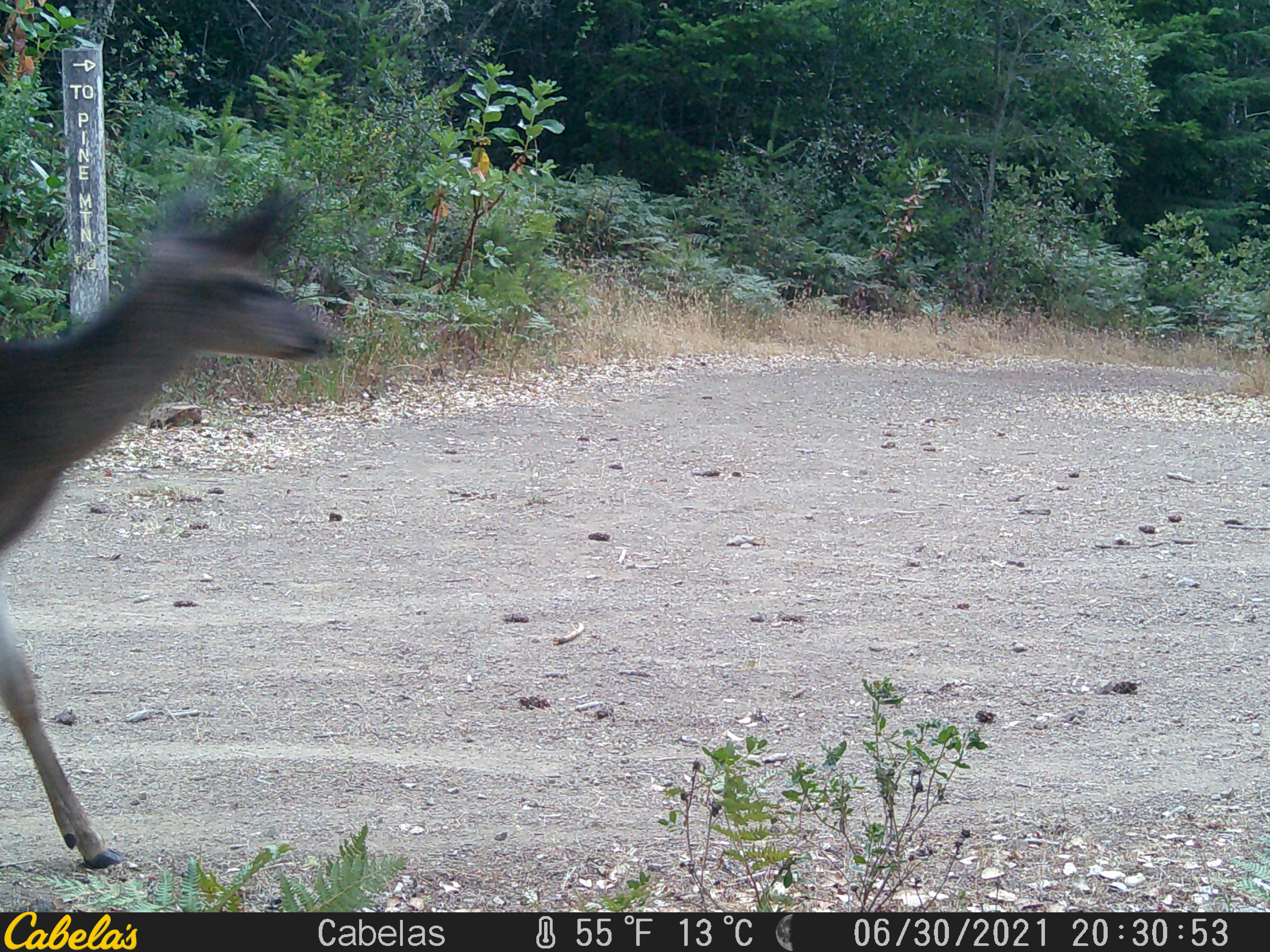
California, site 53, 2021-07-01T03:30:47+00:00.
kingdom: Animalia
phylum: Chordata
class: Mammalia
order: Artiodactyla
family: Cervidae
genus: Odocoileus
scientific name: Odocoileus hemionus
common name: mule deer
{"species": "mule deer (Odocoileus hemionus)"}